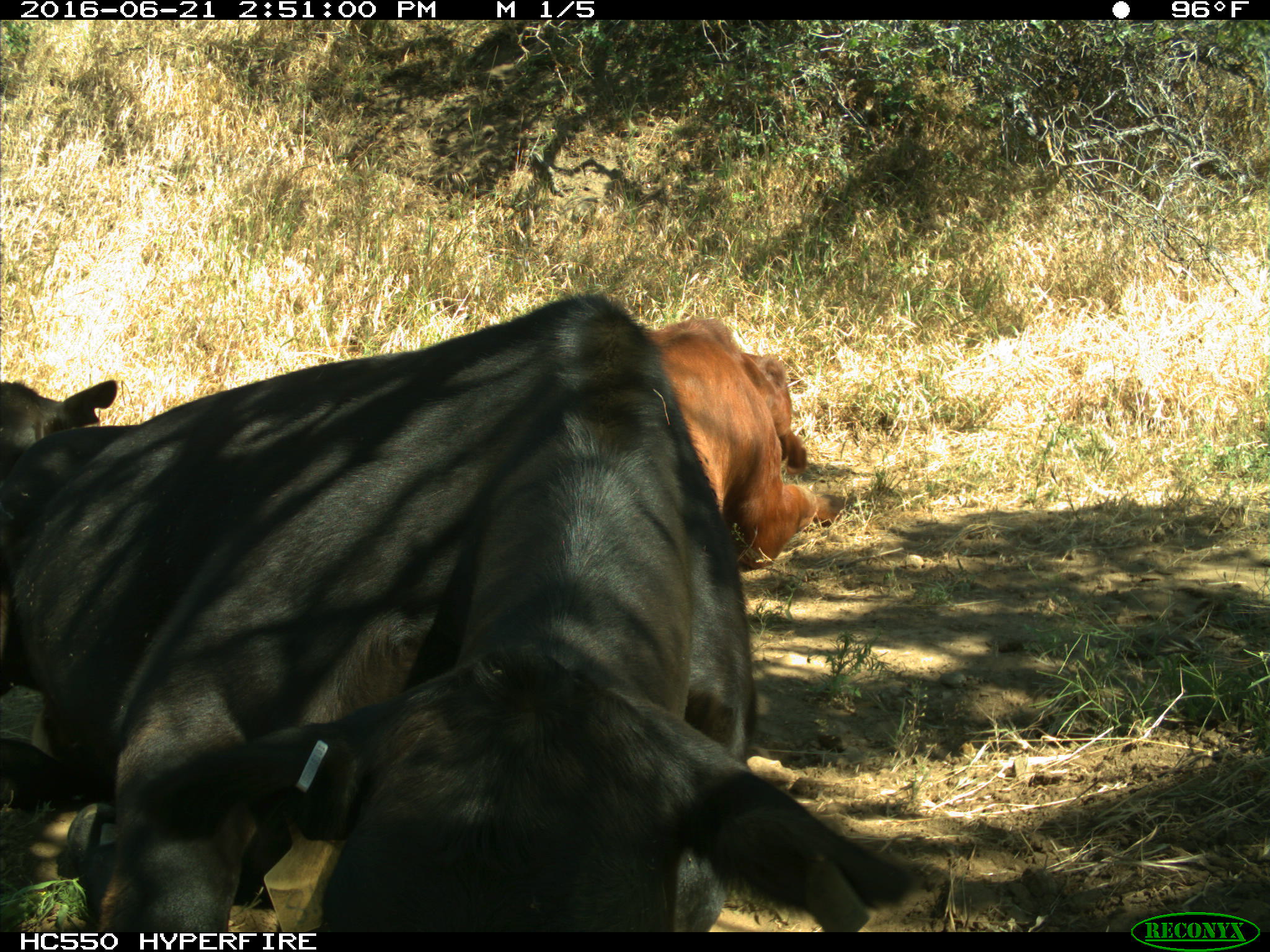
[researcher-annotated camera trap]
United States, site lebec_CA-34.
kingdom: Animalia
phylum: Chordata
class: Mammalia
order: Artiodactyla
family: Bovidae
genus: Bos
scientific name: Bos taurus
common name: domestic cow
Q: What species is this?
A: Bos taurus (domestic cow).